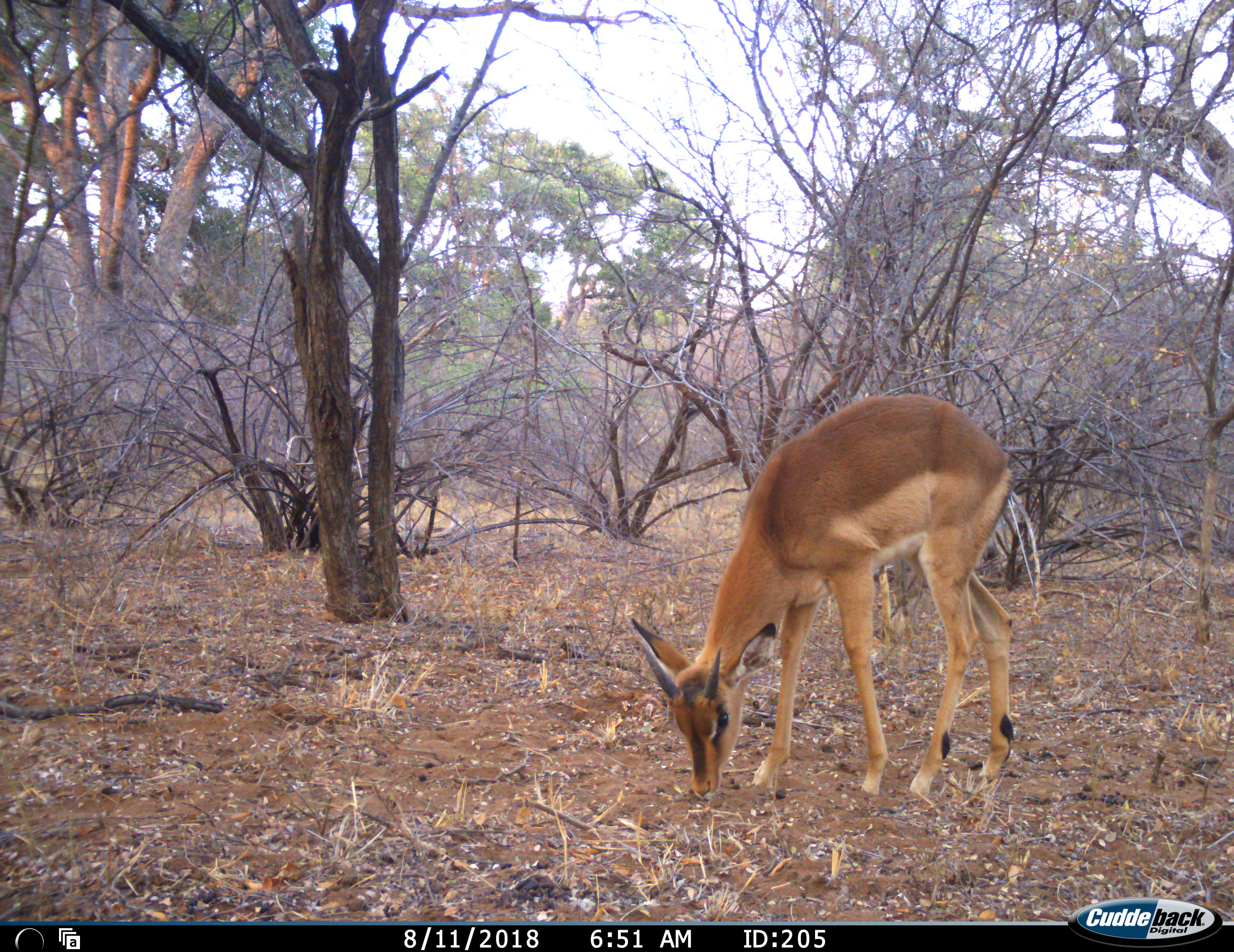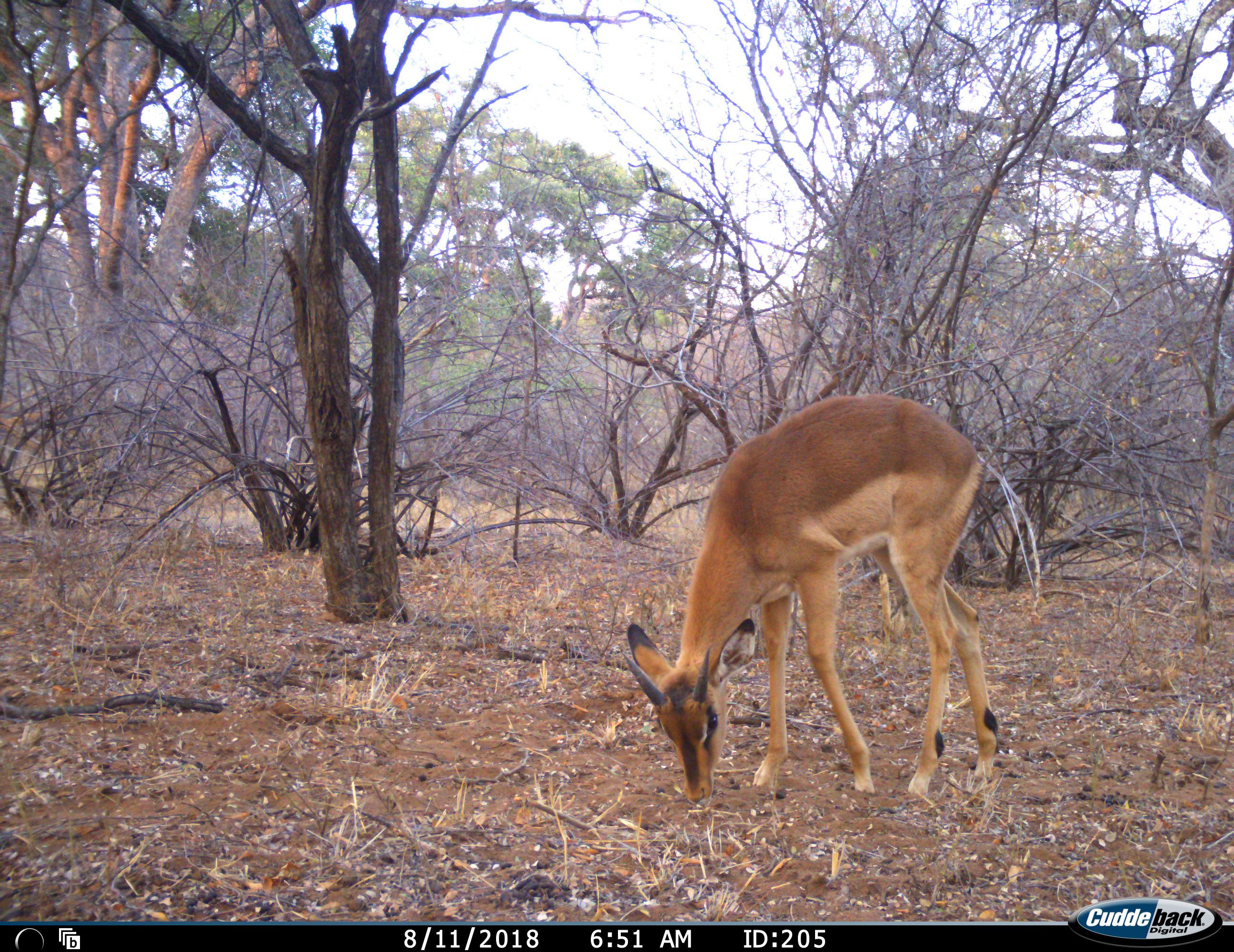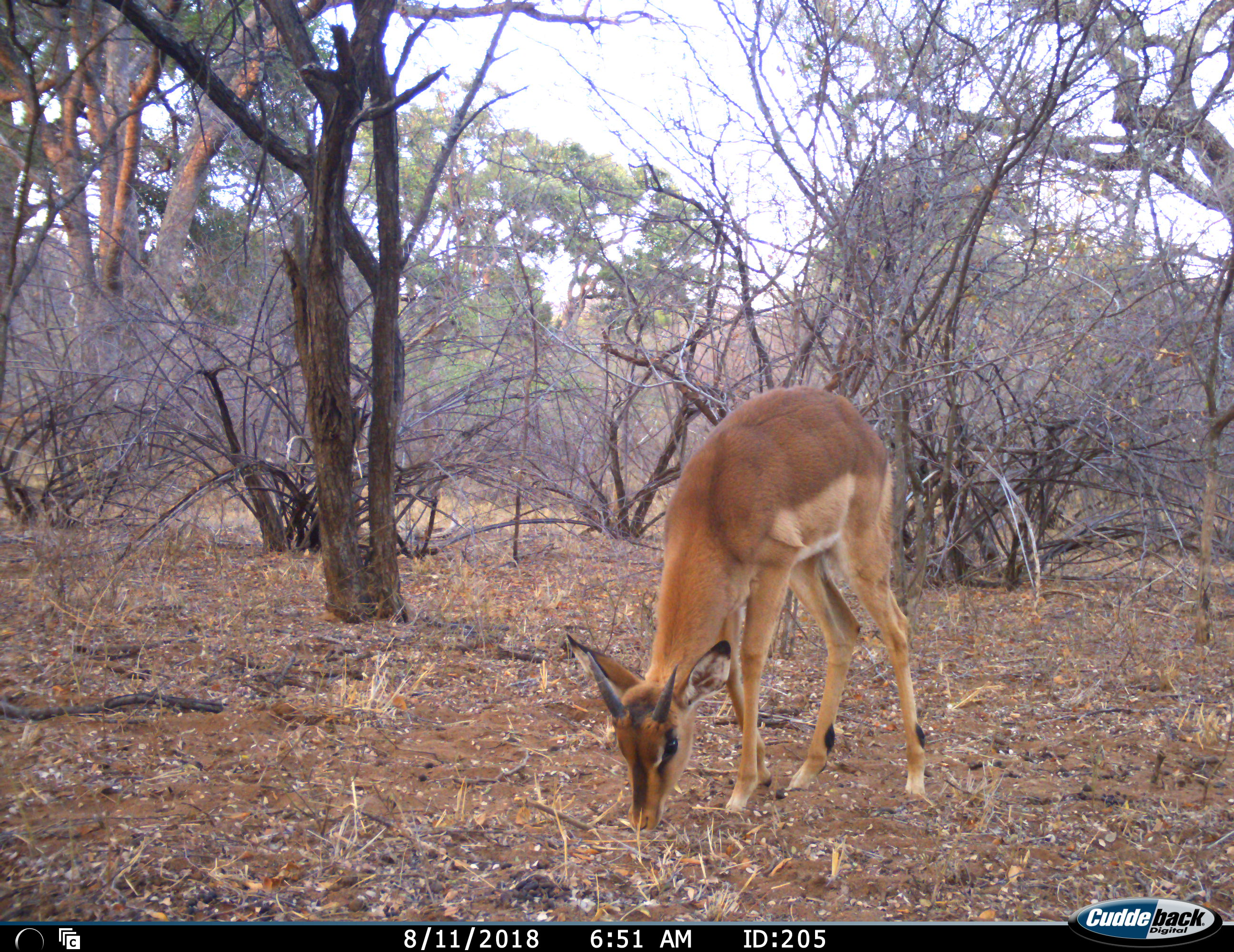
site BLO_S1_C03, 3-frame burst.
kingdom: Animalia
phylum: Chordata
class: Mammalia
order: Artiodactyla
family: Bovidae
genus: Aepyceros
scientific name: Aepyceros melampus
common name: impala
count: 1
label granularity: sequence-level